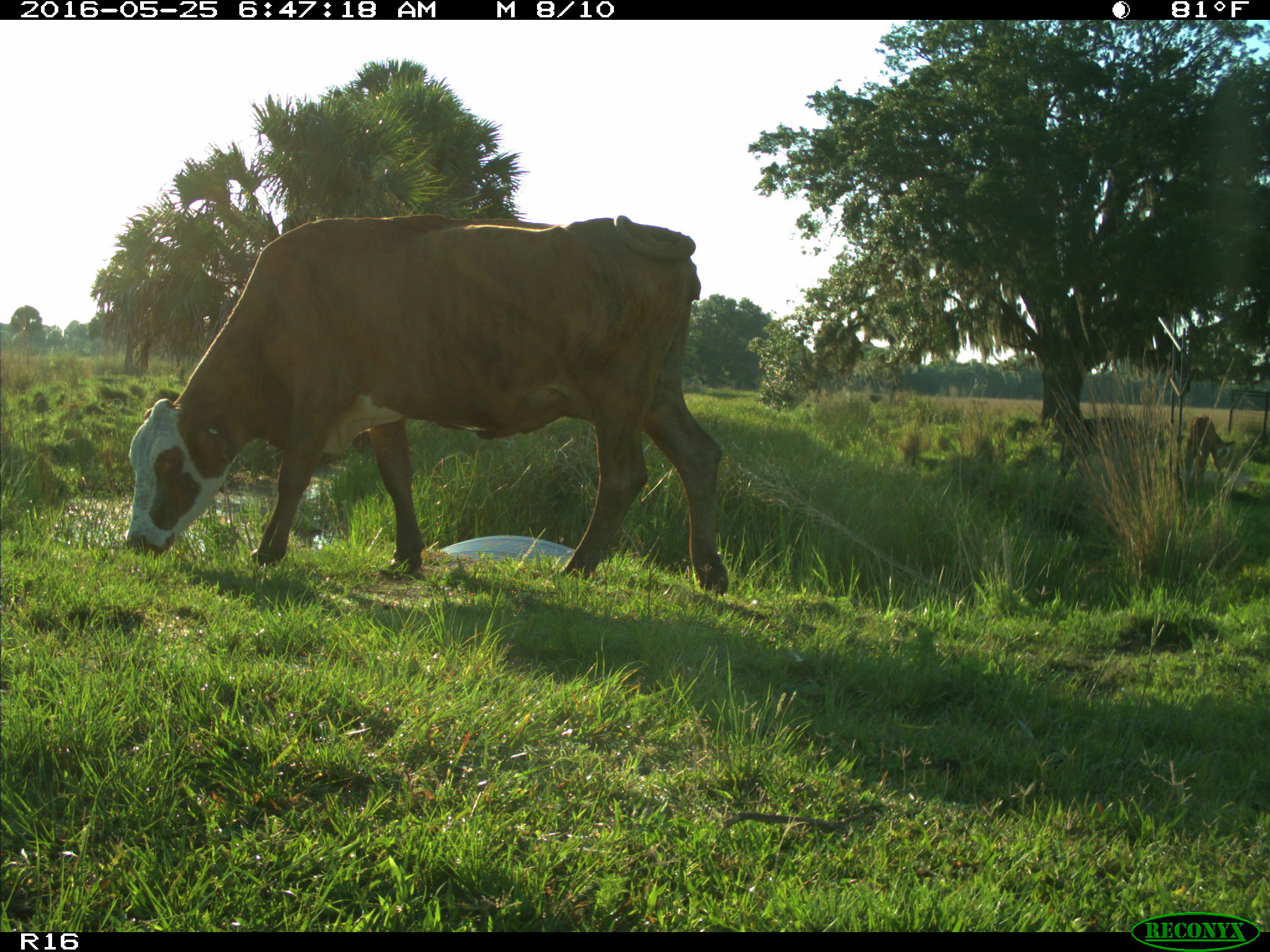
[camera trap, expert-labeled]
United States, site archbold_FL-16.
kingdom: Animalia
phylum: Chordata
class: Mammalia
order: Artiodactyla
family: Bovidae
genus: Bos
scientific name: Bos taurus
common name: domestic cow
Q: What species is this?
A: Bos taurus (domestic cow).